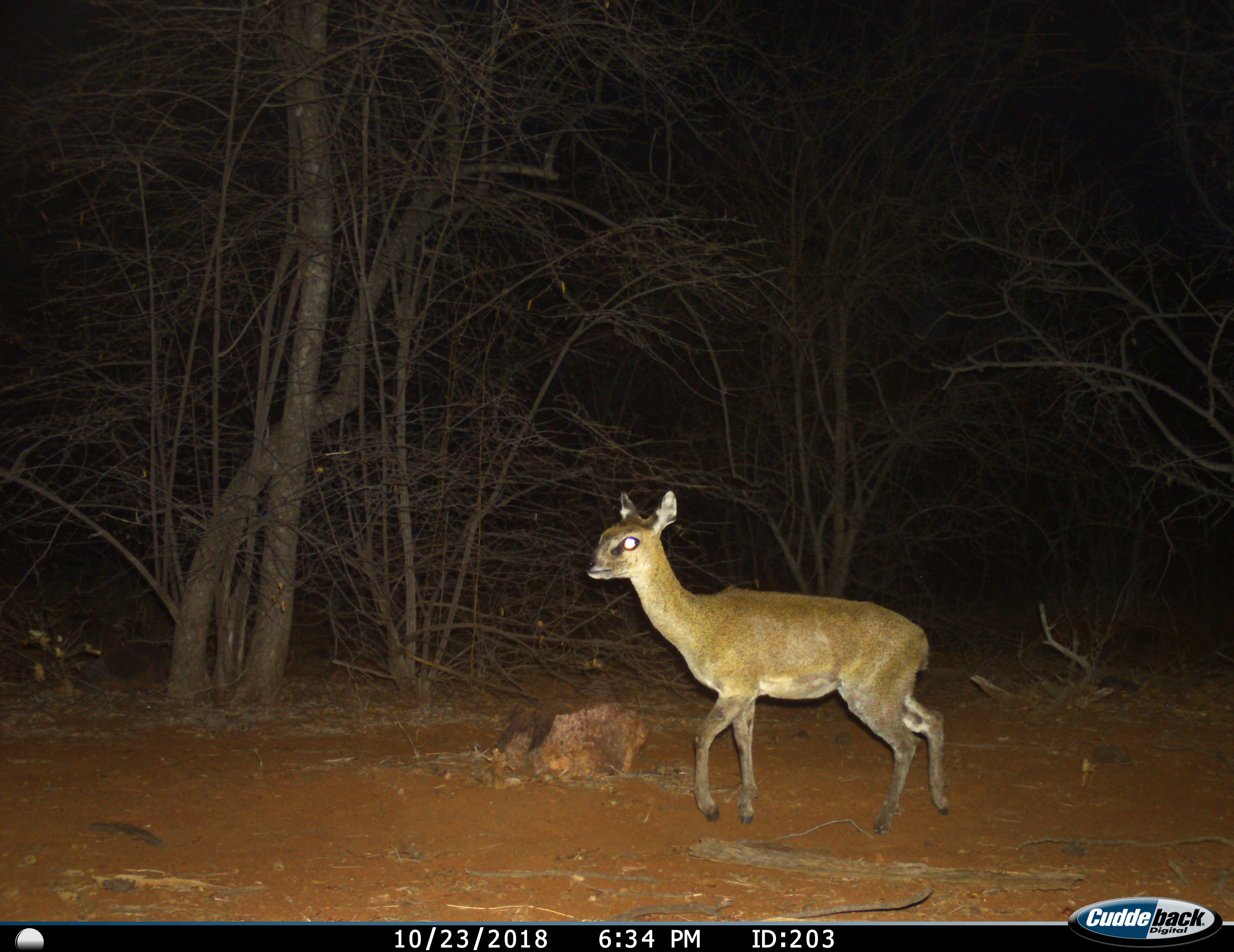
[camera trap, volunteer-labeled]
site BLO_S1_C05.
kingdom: Animalia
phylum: Chordata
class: Mammalia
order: Artiodactyla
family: Bovidae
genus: Oreotragus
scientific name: Oreotragus oreotragus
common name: klipspringer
Klipspringer (Oreotragus oreotragus), count 1. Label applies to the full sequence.